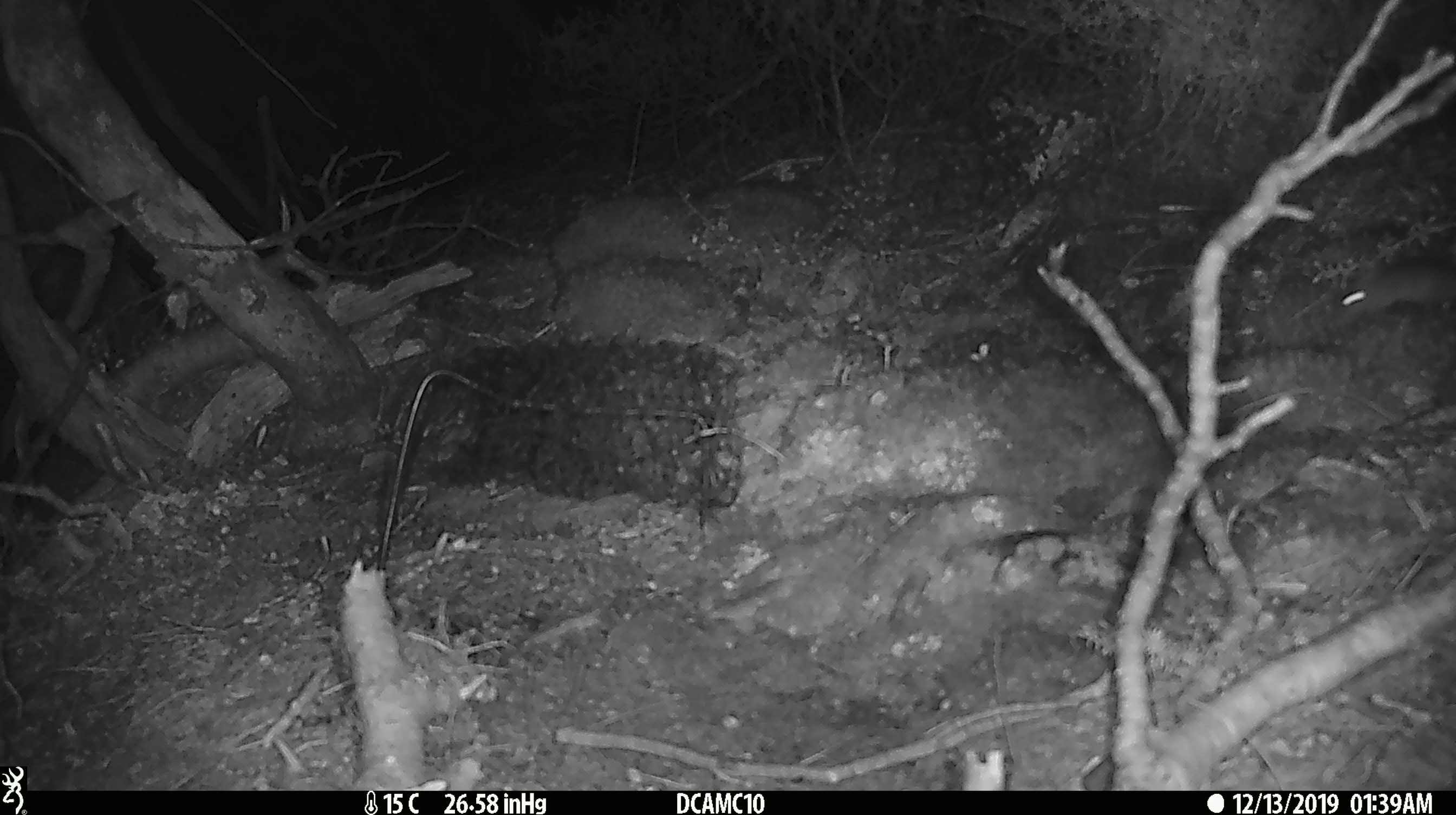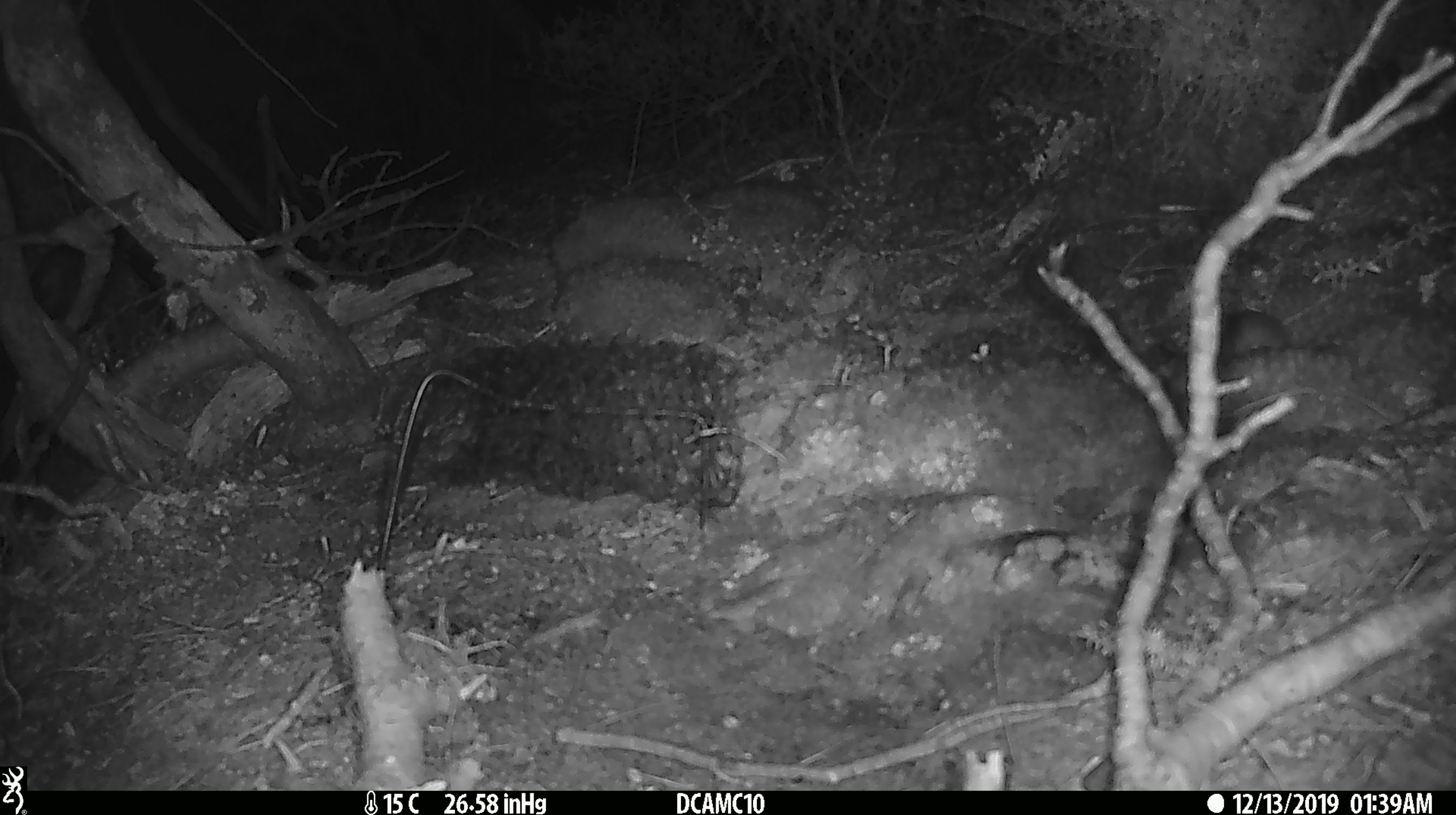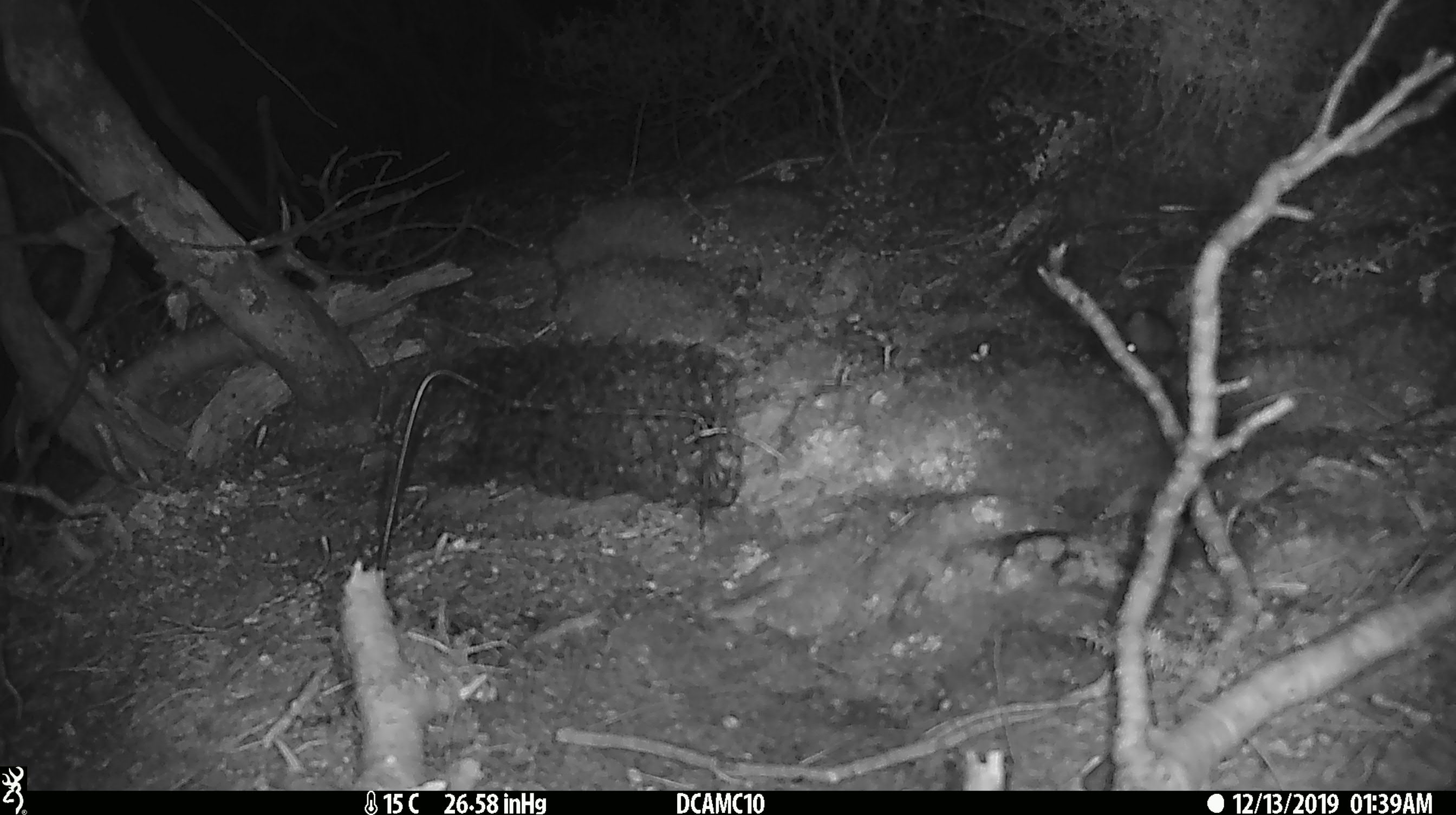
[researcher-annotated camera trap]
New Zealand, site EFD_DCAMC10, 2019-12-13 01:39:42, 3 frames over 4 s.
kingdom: Animalia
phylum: Chordata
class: Mammalia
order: Rodentia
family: Muridae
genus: Mus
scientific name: Mus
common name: mouse